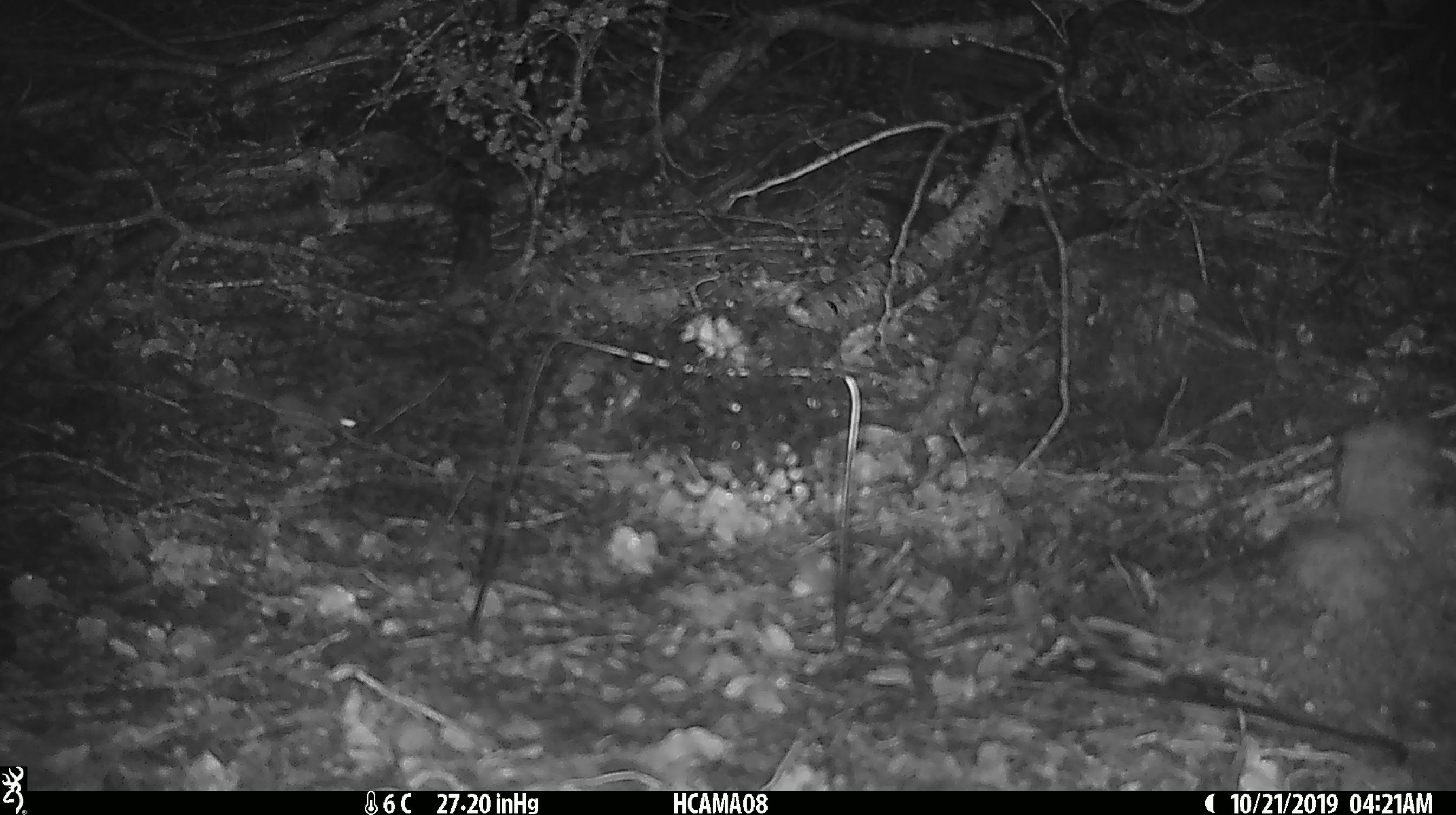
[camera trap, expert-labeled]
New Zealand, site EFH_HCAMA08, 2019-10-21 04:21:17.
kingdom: Animalia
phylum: Chordata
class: Mammalia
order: Rodentia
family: Muridae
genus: Mus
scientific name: Mus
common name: mouse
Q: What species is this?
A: Mouse (Mus).